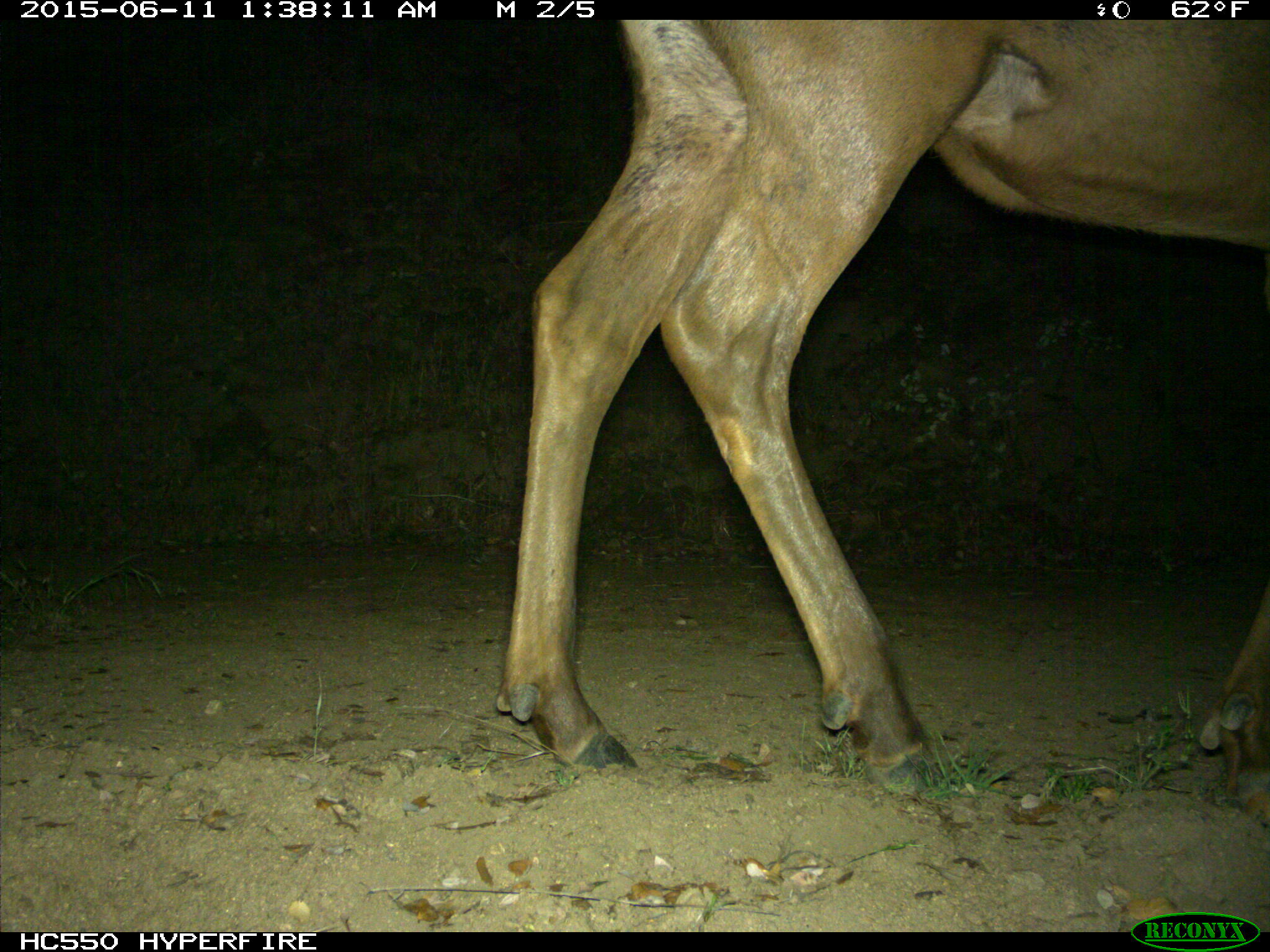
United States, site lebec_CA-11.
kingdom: Animalia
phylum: Chordata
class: Mammalia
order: Artiodactyla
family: Cervidae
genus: Cervus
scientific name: Cervus canadensis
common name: elk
Cervus canadensis (elk).